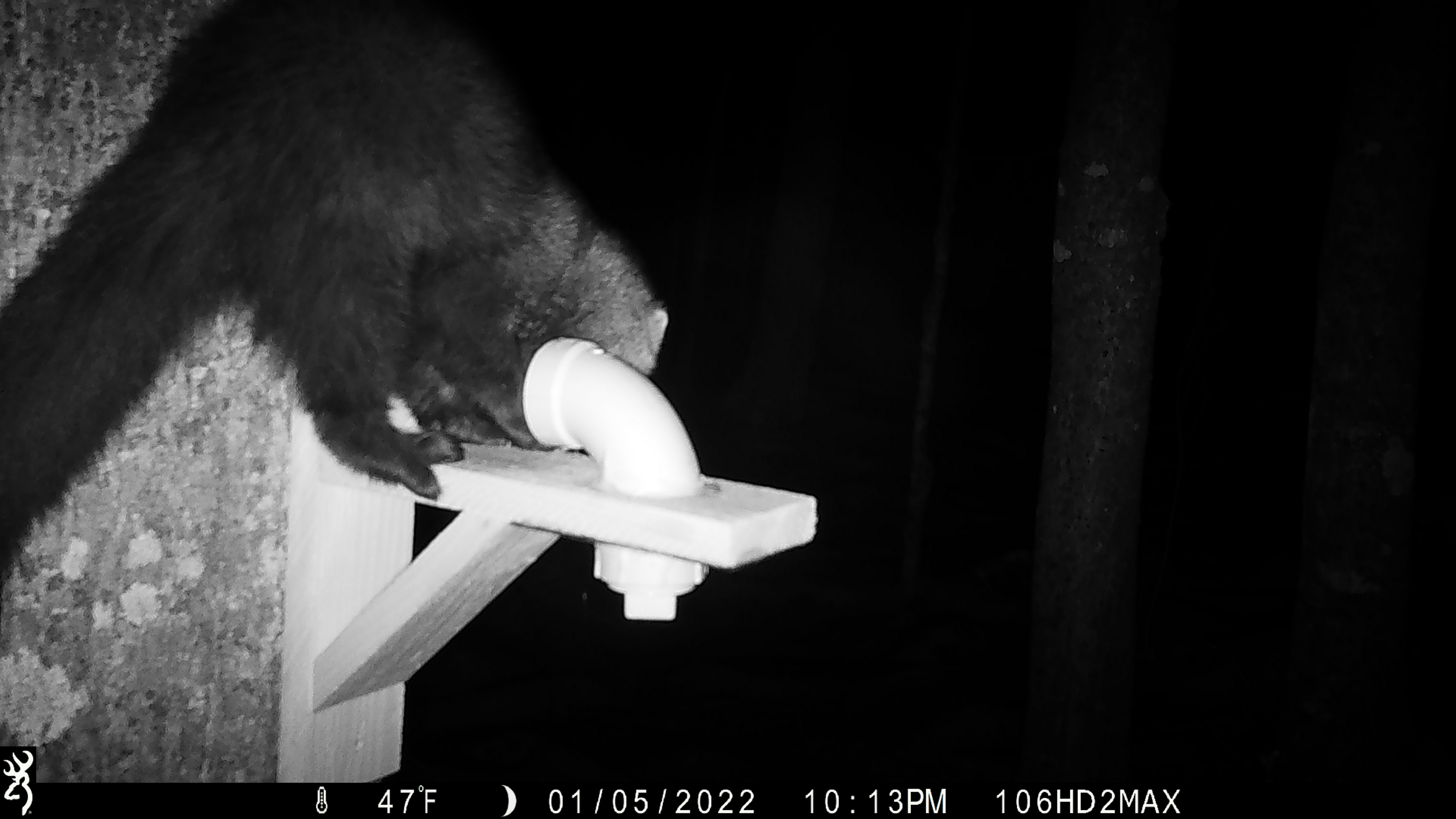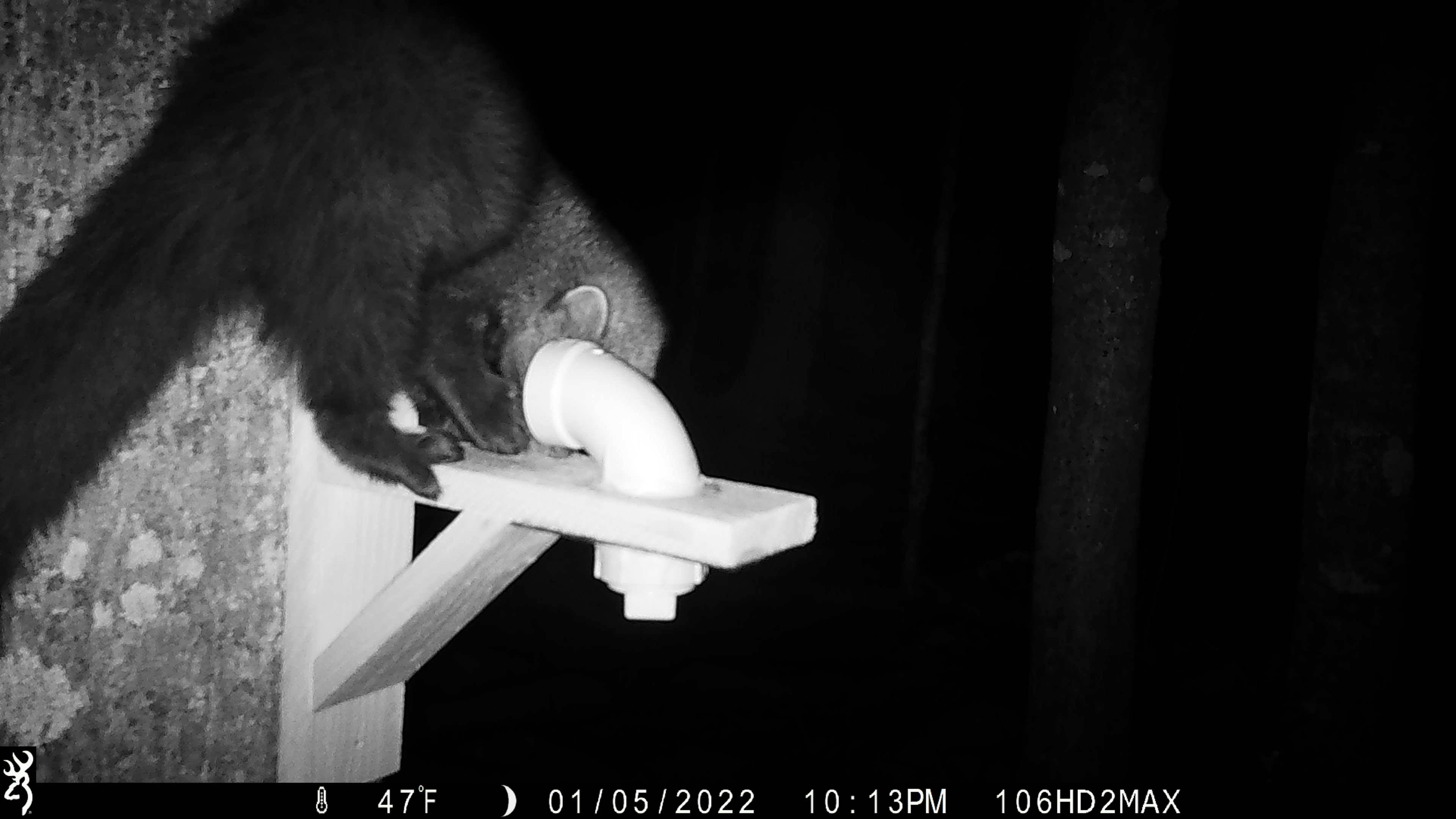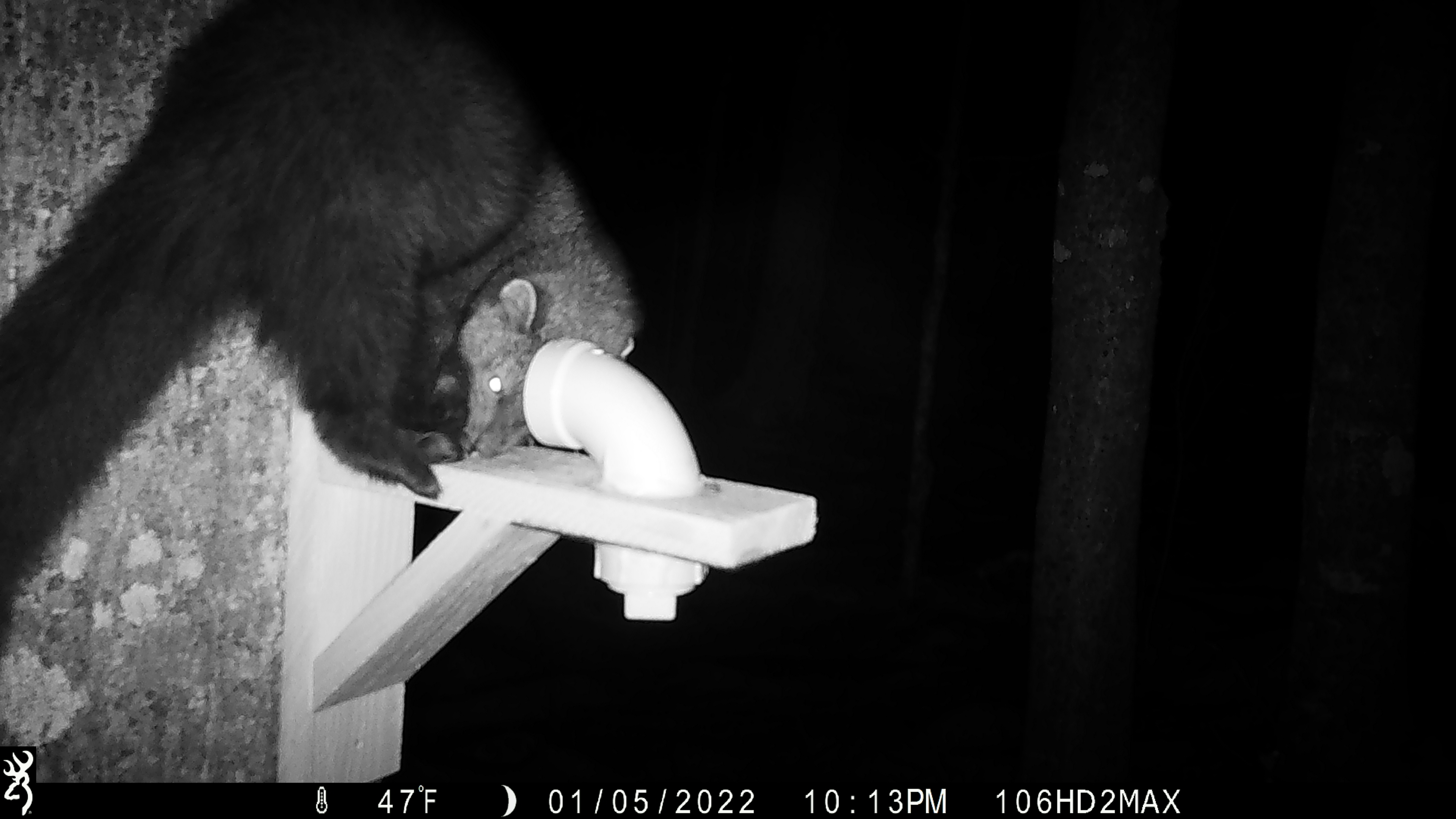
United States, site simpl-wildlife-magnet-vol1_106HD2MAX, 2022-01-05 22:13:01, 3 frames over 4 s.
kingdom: Animalia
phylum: Chordata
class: Mammalia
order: Carnivora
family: Mustelidae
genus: Pekania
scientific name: Pekania pennanti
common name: fisher